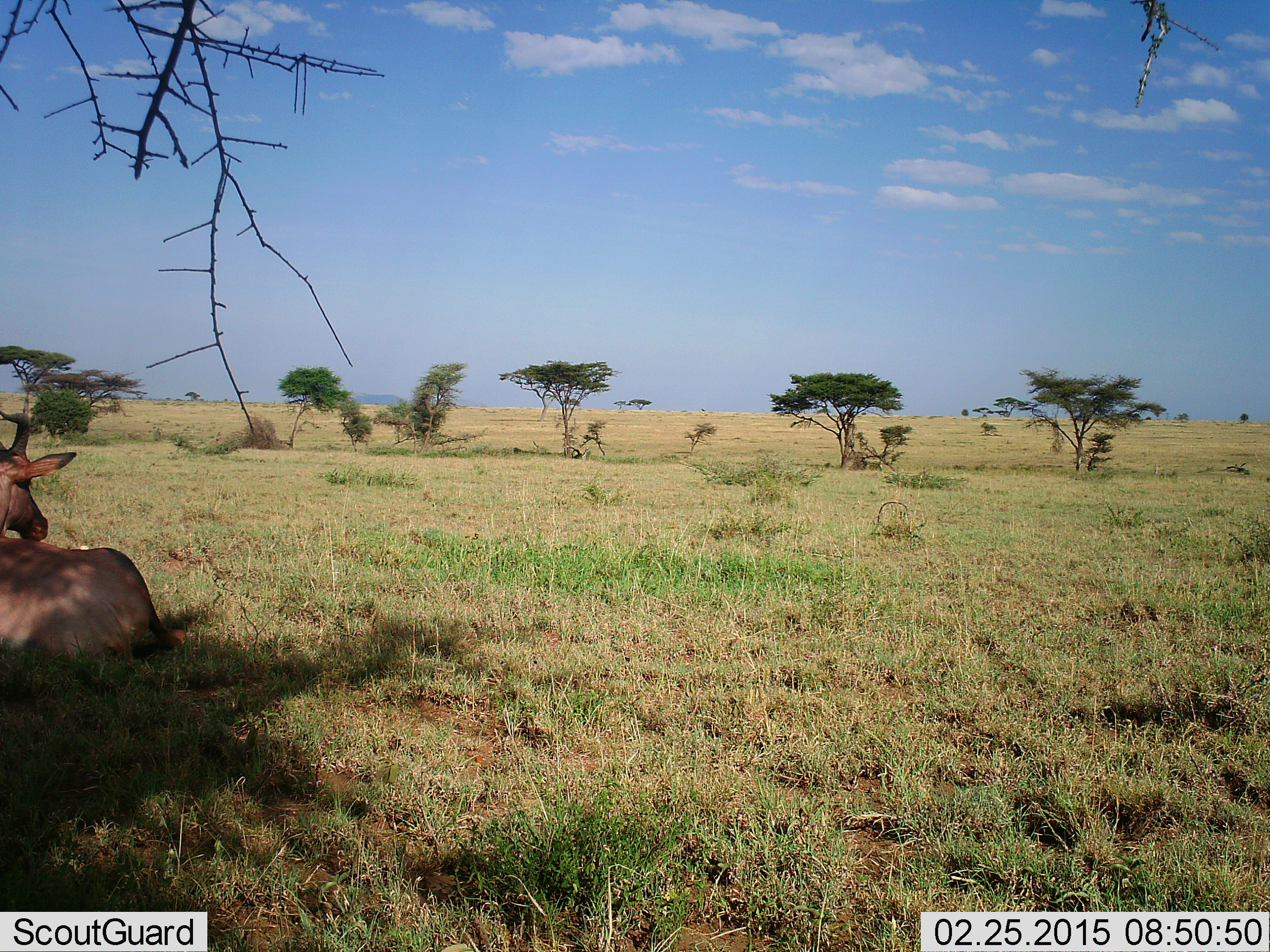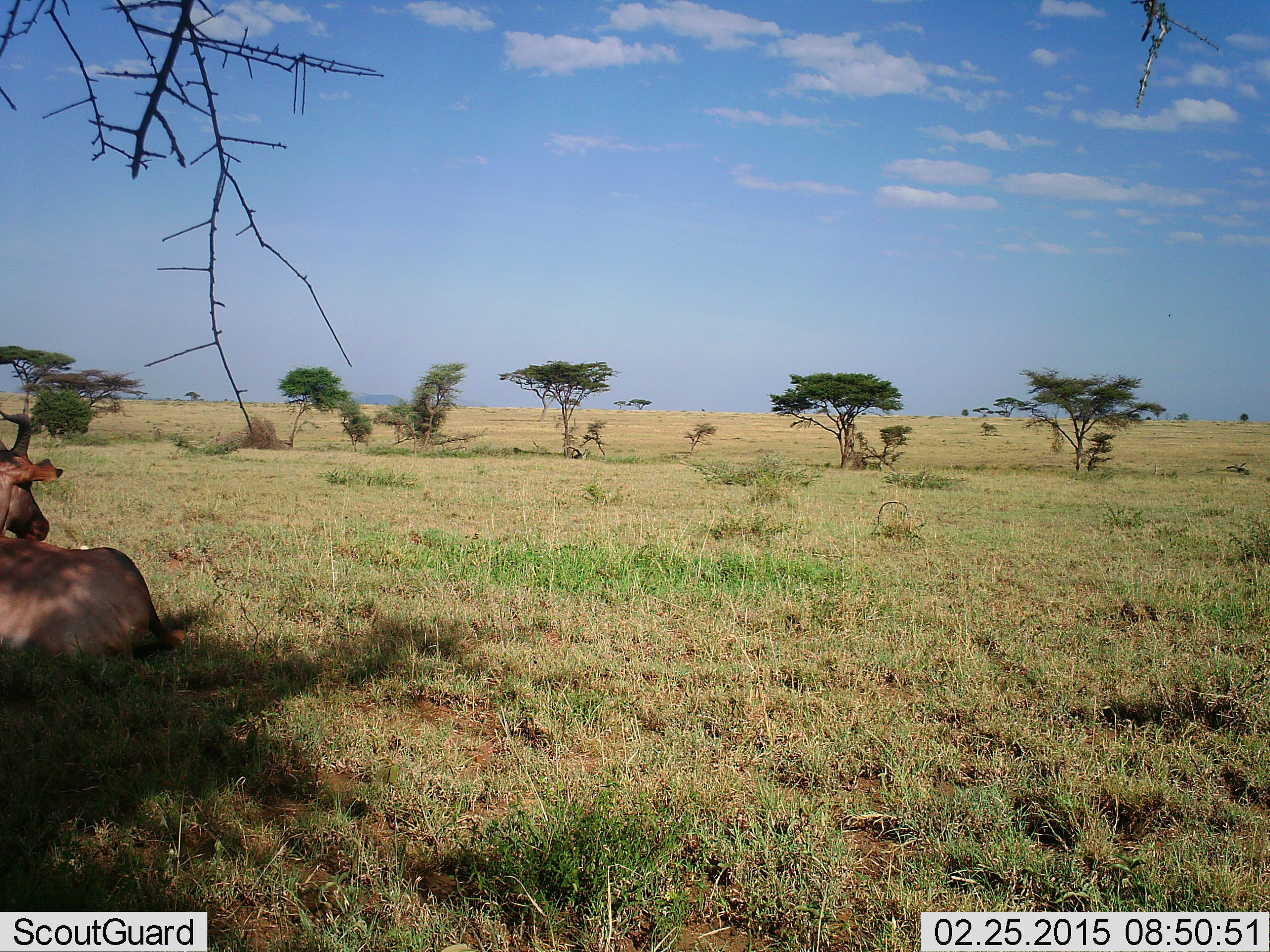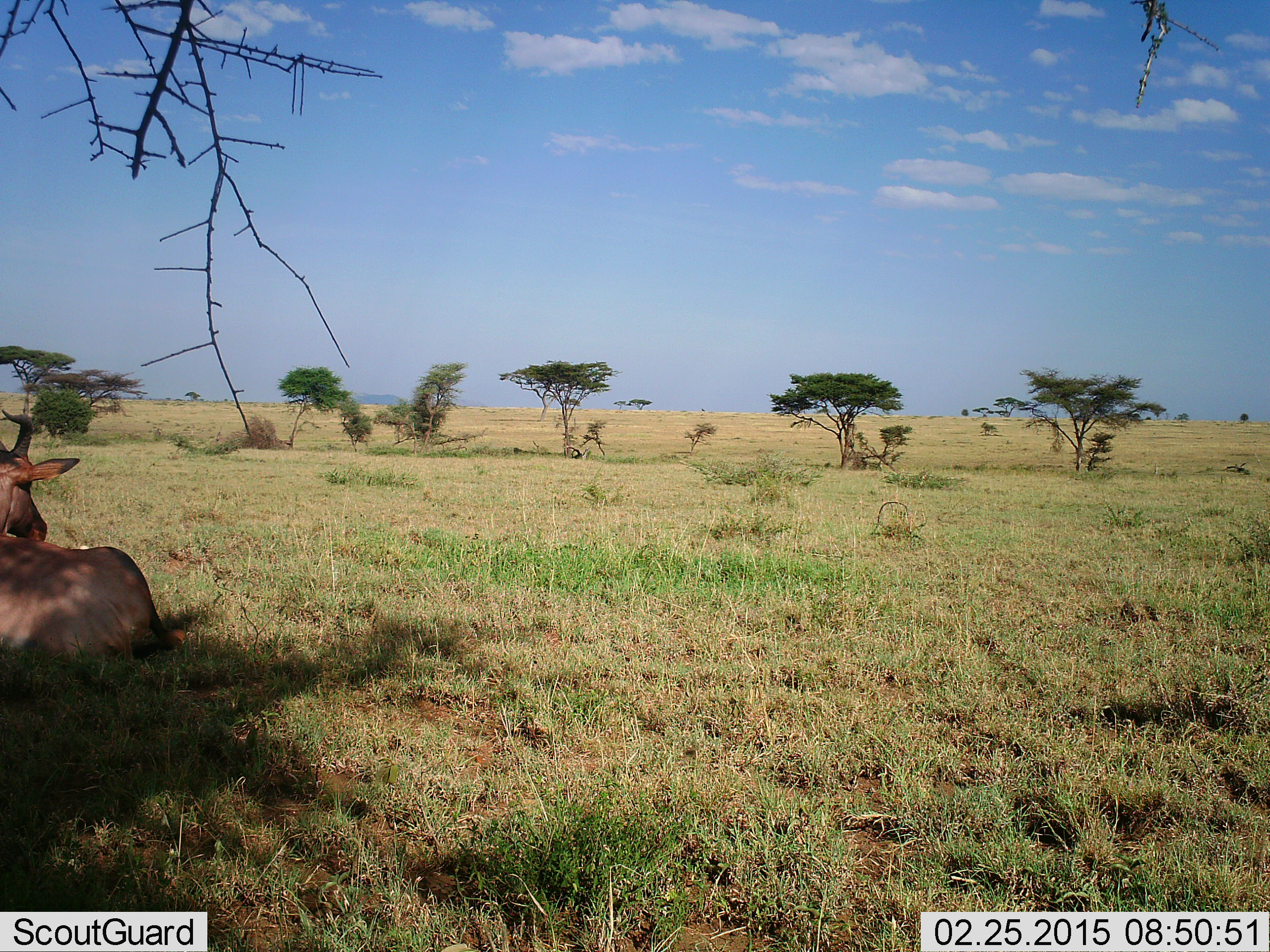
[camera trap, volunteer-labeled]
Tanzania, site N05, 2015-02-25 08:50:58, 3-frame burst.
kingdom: Animalia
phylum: Chordata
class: Mammalia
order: Artiodactyla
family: Bovidae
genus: Damaliscus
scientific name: Damaliscus lunatus jimela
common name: topi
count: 1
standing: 0%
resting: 100%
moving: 0%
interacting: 0%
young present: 0%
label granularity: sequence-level